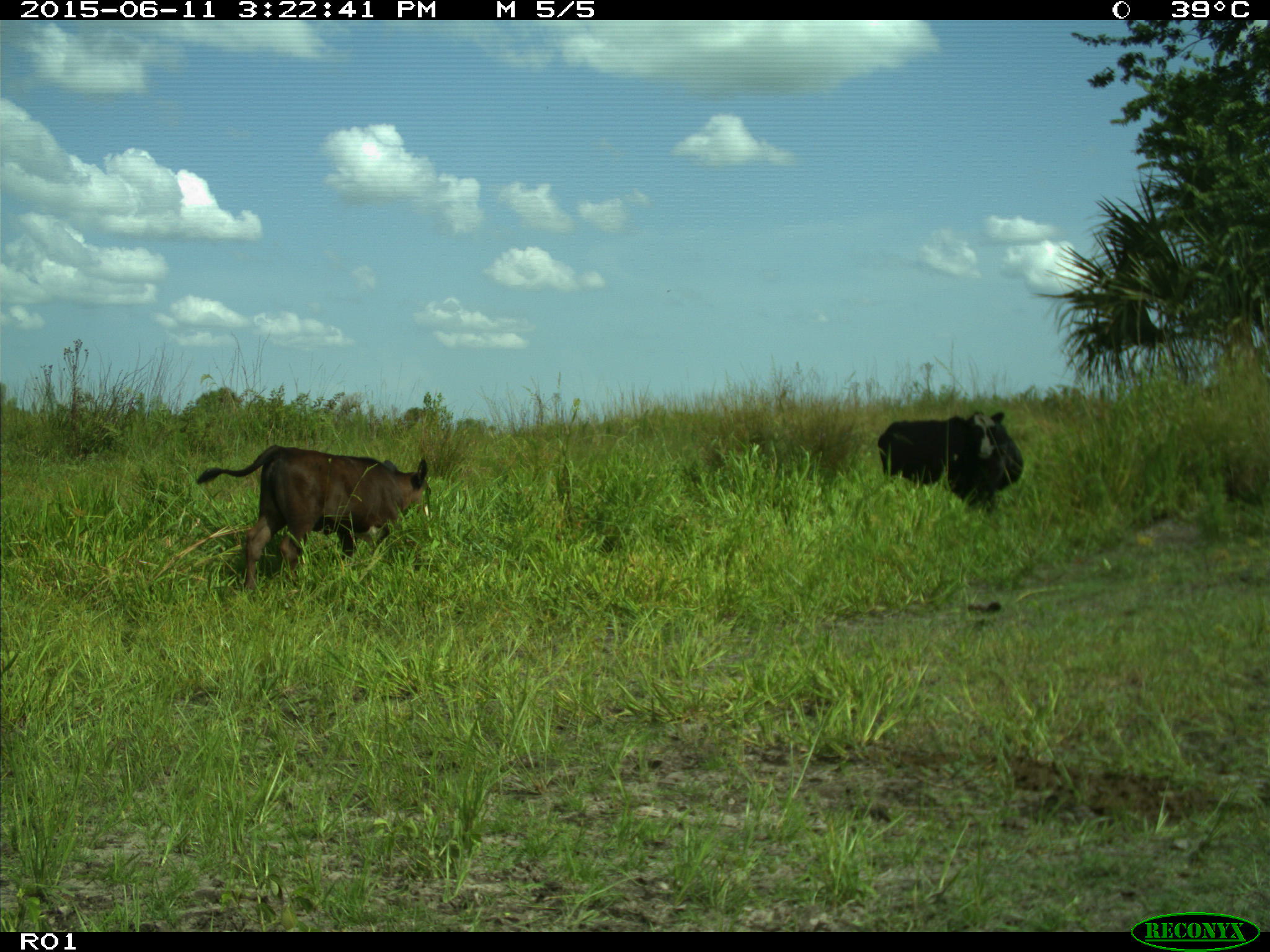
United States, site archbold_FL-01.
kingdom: Animalia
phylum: Chordata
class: Mammalia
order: Artiodactyla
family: Bovidae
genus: Bos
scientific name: Bos taurus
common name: domestic cow